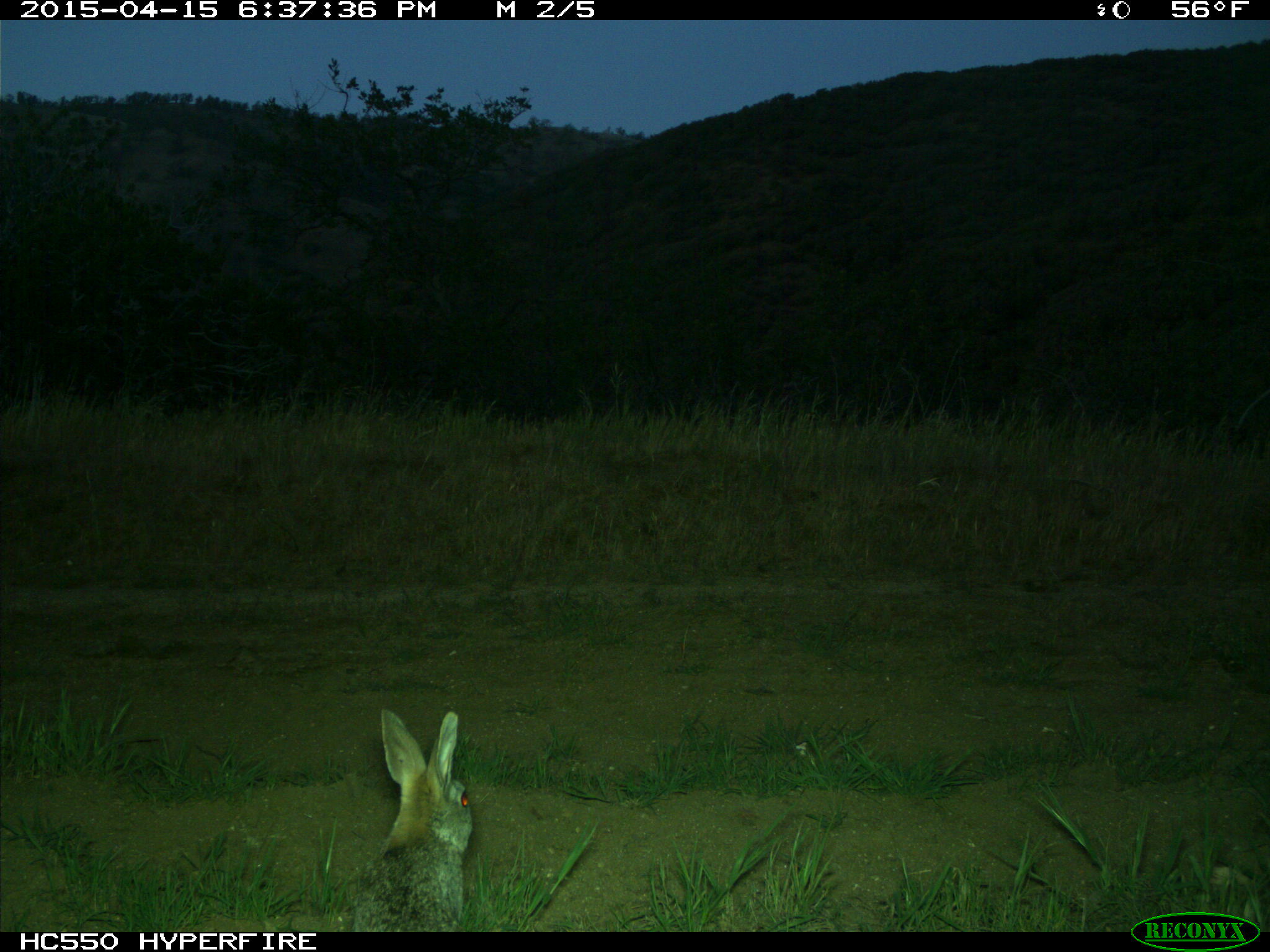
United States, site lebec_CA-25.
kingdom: Animalia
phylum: Chordata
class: Mammalia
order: Lagomorpha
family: Leporidae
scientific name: Leporidae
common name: rabbits and hares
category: unidentified rabbit